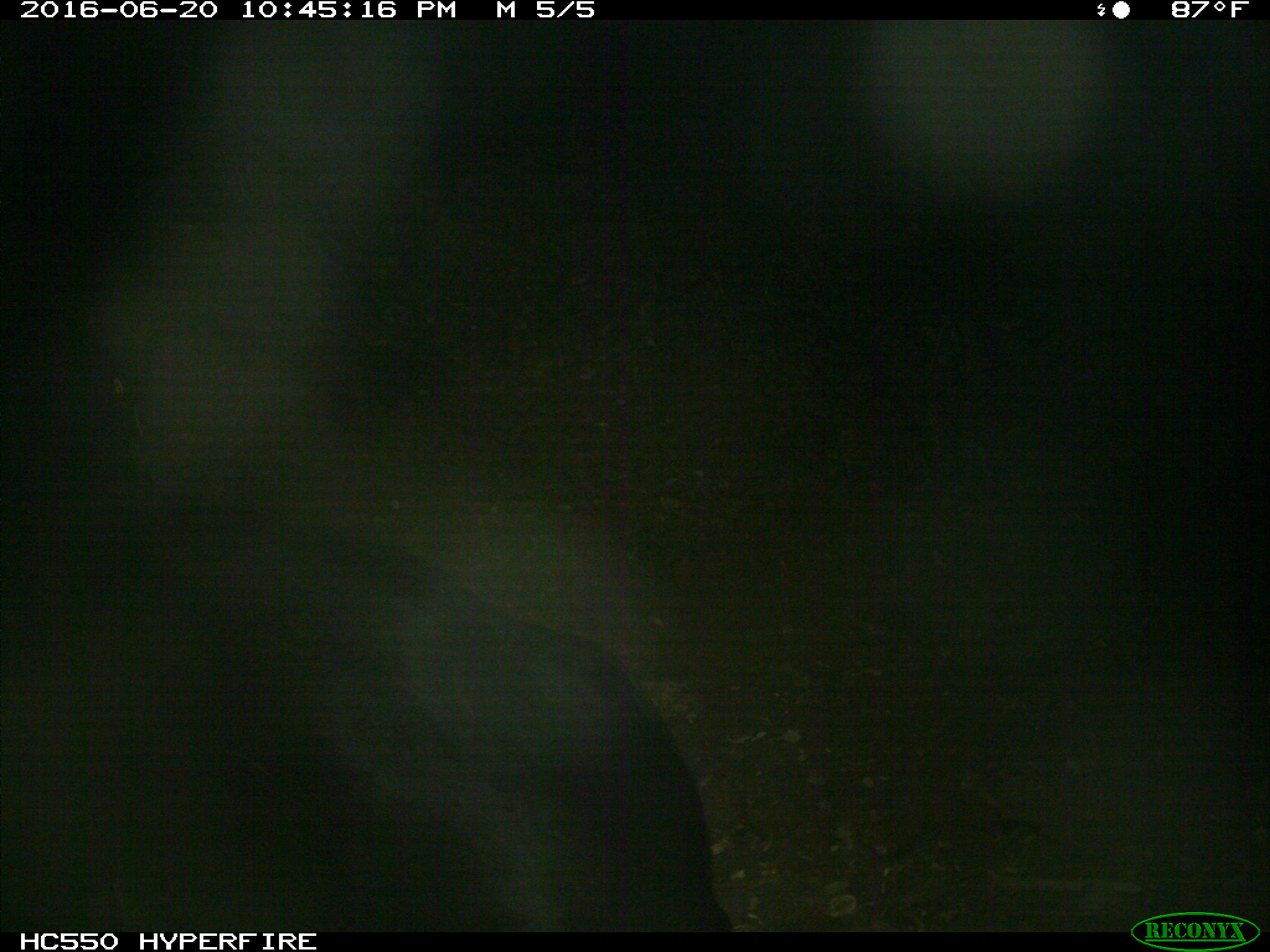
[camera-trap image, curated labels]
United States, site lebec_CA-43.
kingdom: Animalia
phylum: Chordata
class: Mammalia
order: Artiodactyla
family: Bovidae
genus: Bos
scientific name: Bos taurus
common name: domestic cow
Bos taurus (domestic cow).